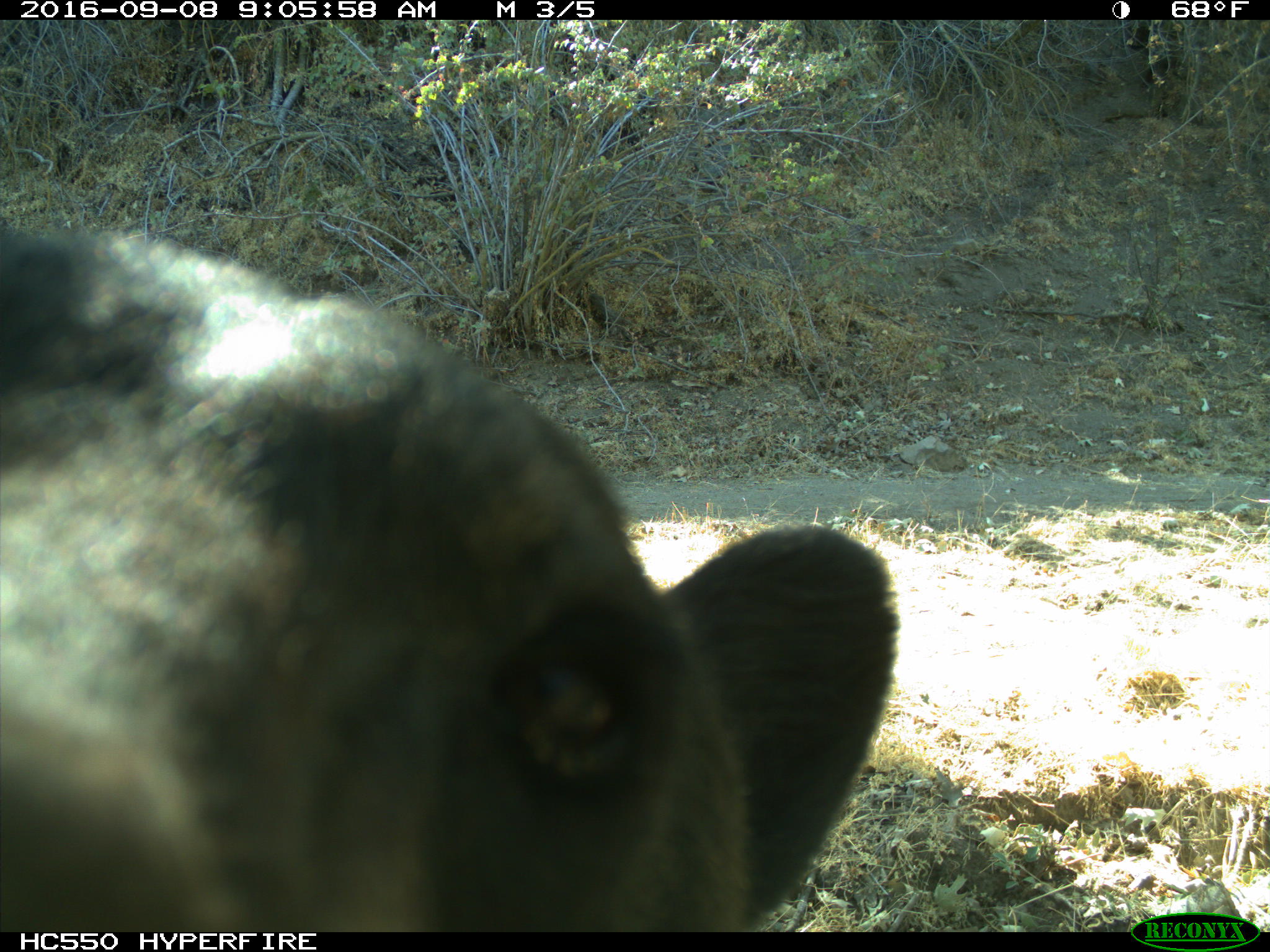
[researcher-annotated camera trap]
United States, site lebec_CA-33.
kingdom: Animalia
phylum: Chordata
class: Mammalia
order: Carnivora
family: Ursidae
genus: Ursus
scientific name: Ursus americanus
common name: american black bear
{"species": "Ursus americanus (american black bear)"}